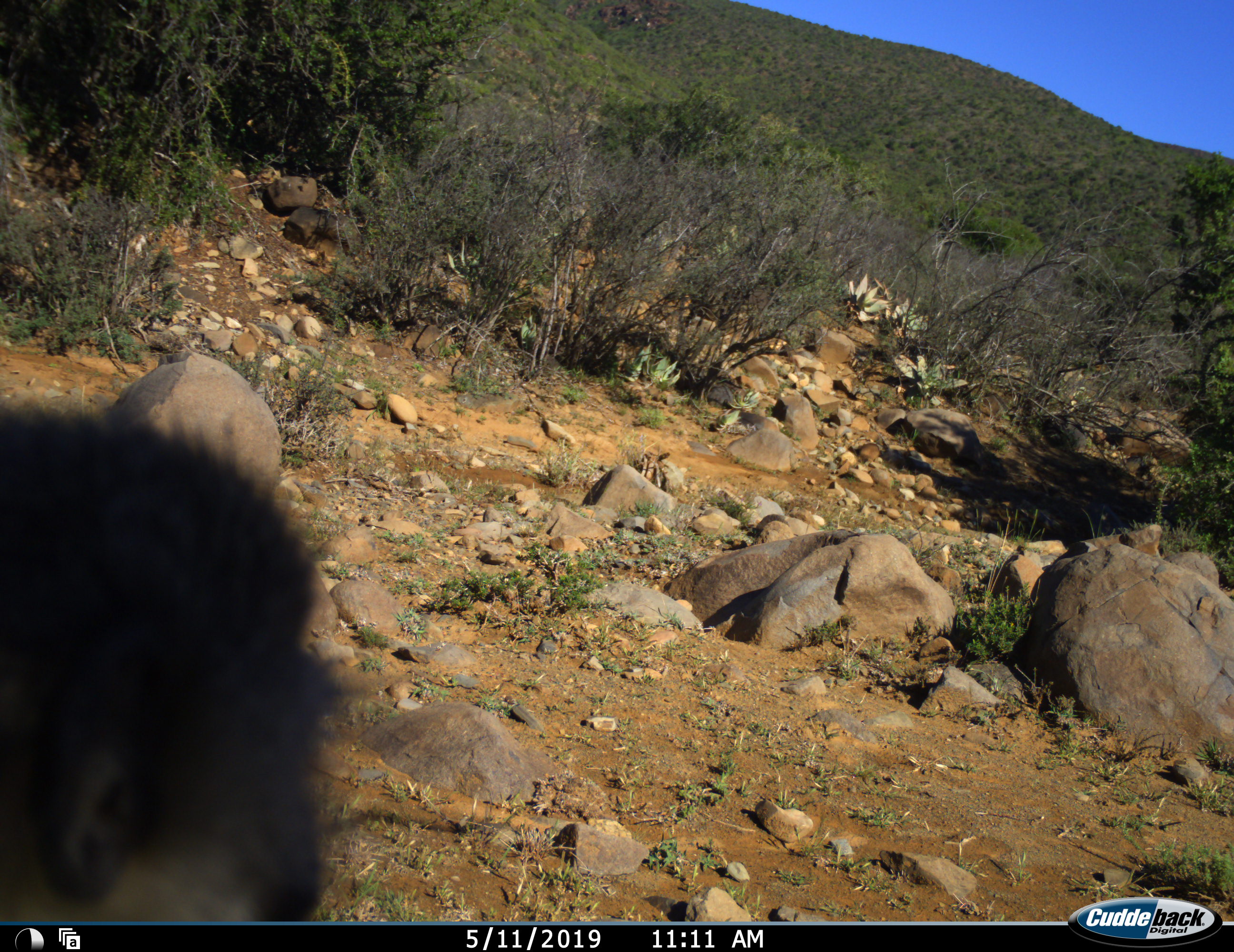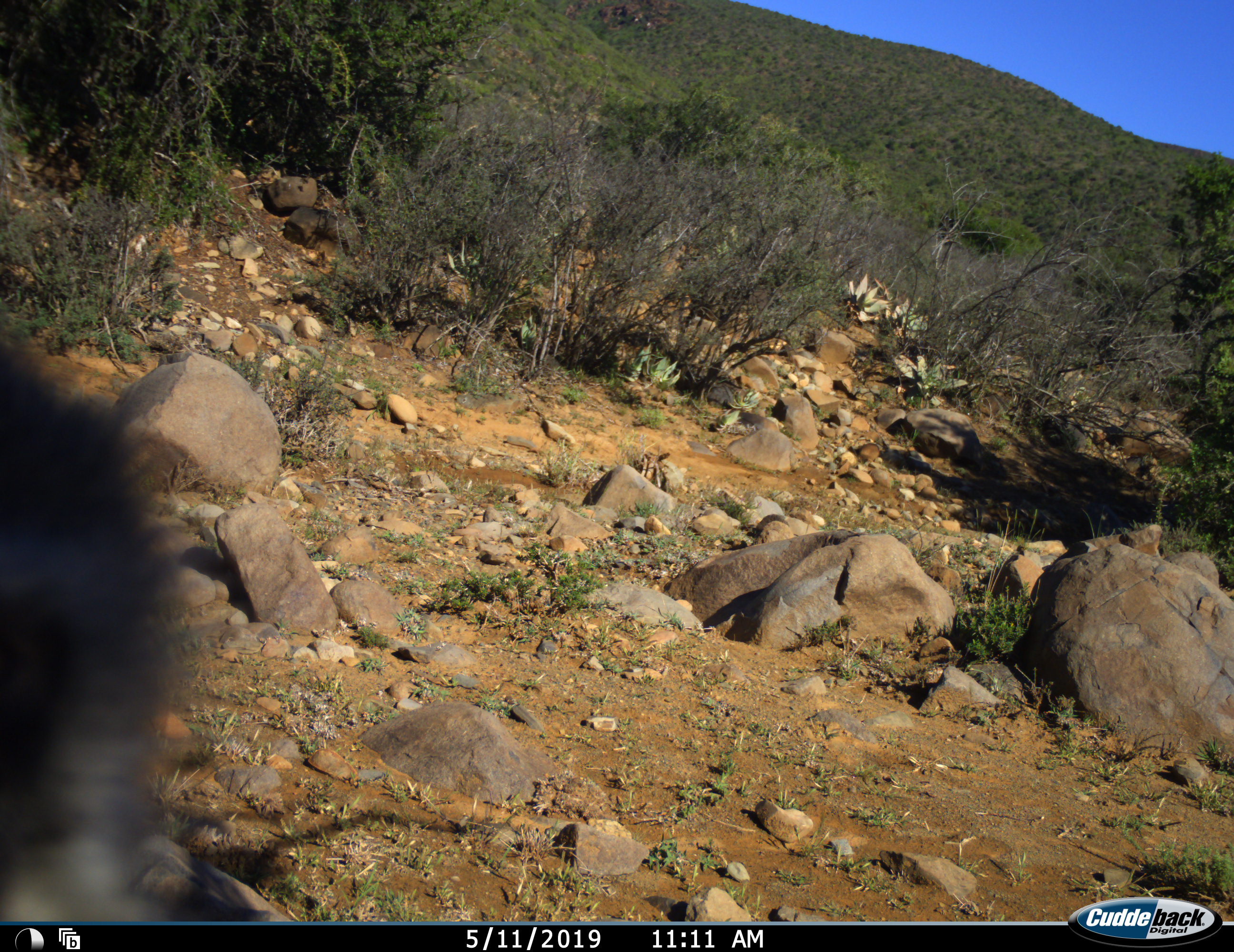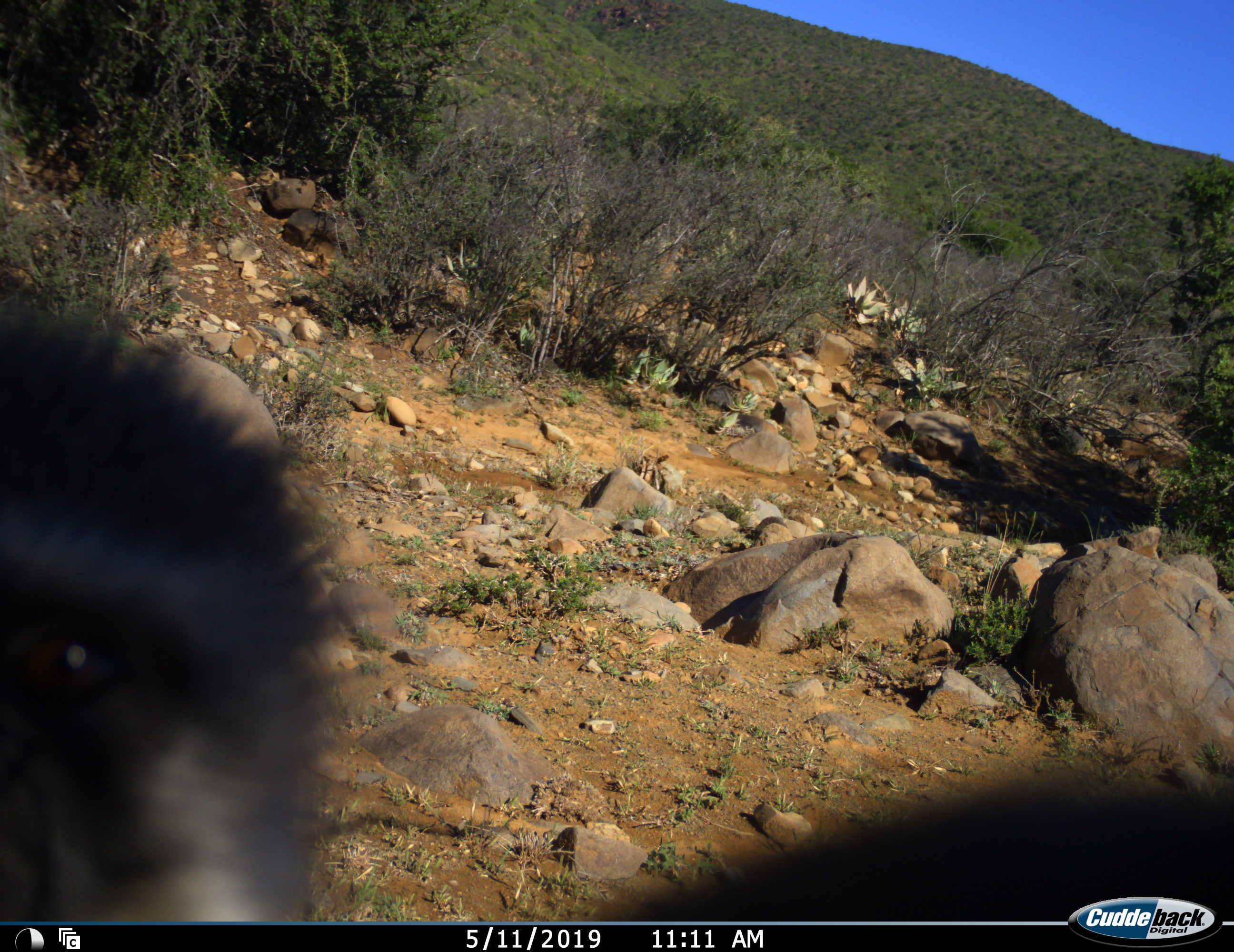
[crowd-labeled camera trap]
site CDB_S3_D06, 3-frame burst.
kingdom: Animalia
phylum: Chordata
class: Mammalia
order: Primates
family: Cercopithecidae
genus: Chlorocebus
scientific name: Chlorocebus pygerythrus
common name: vervet monkey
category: monkeyvervet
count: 1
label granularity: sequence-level